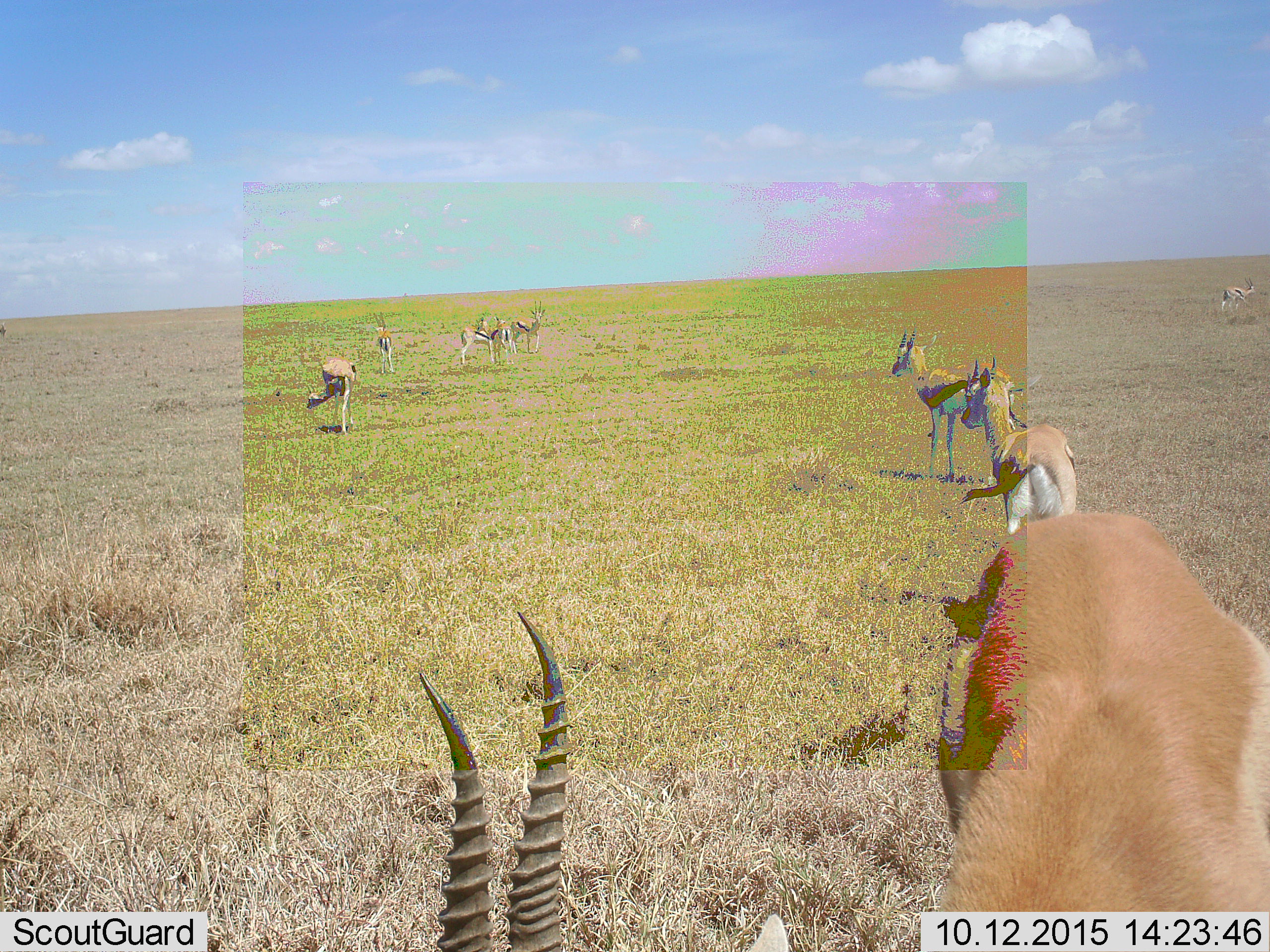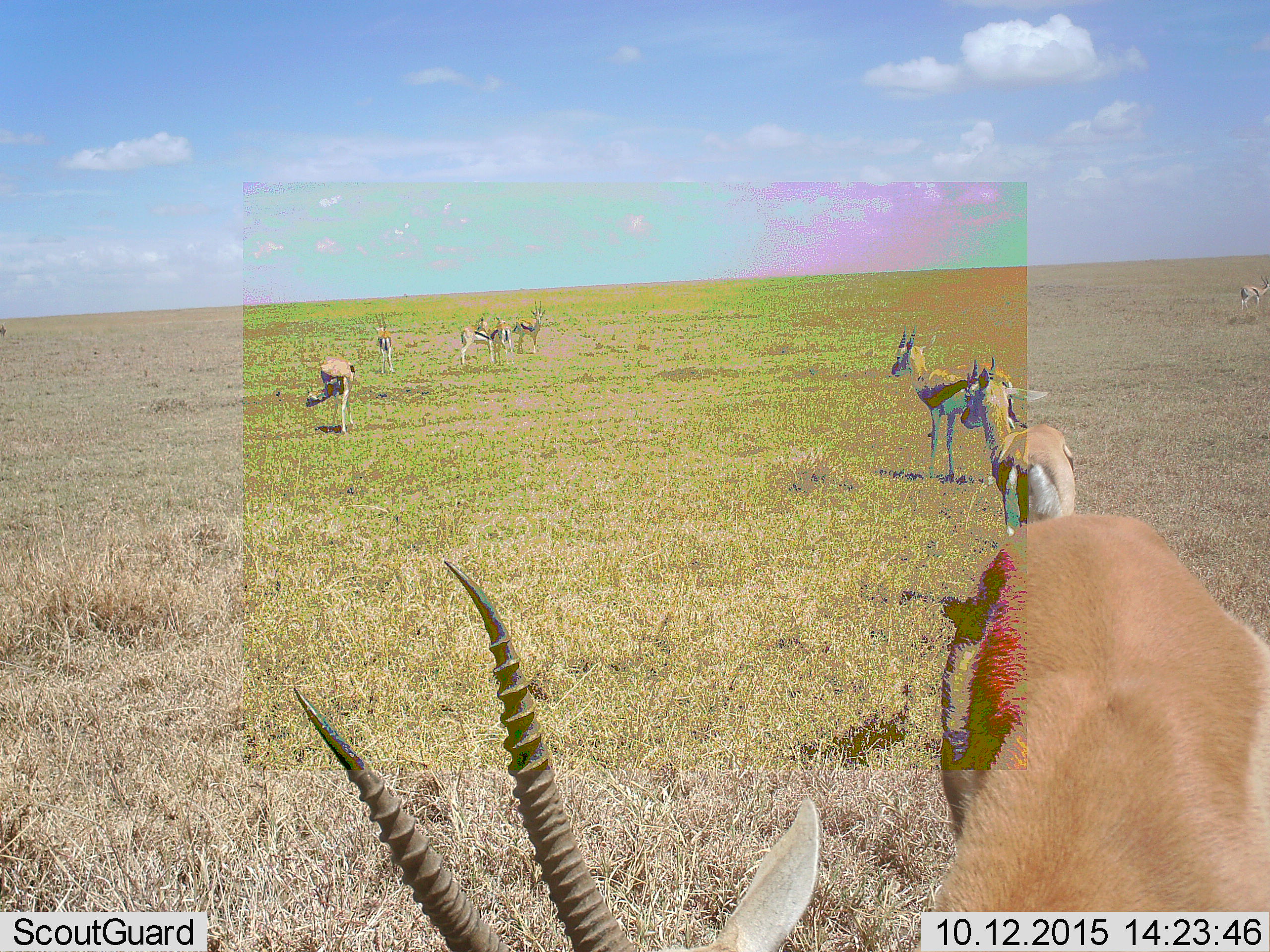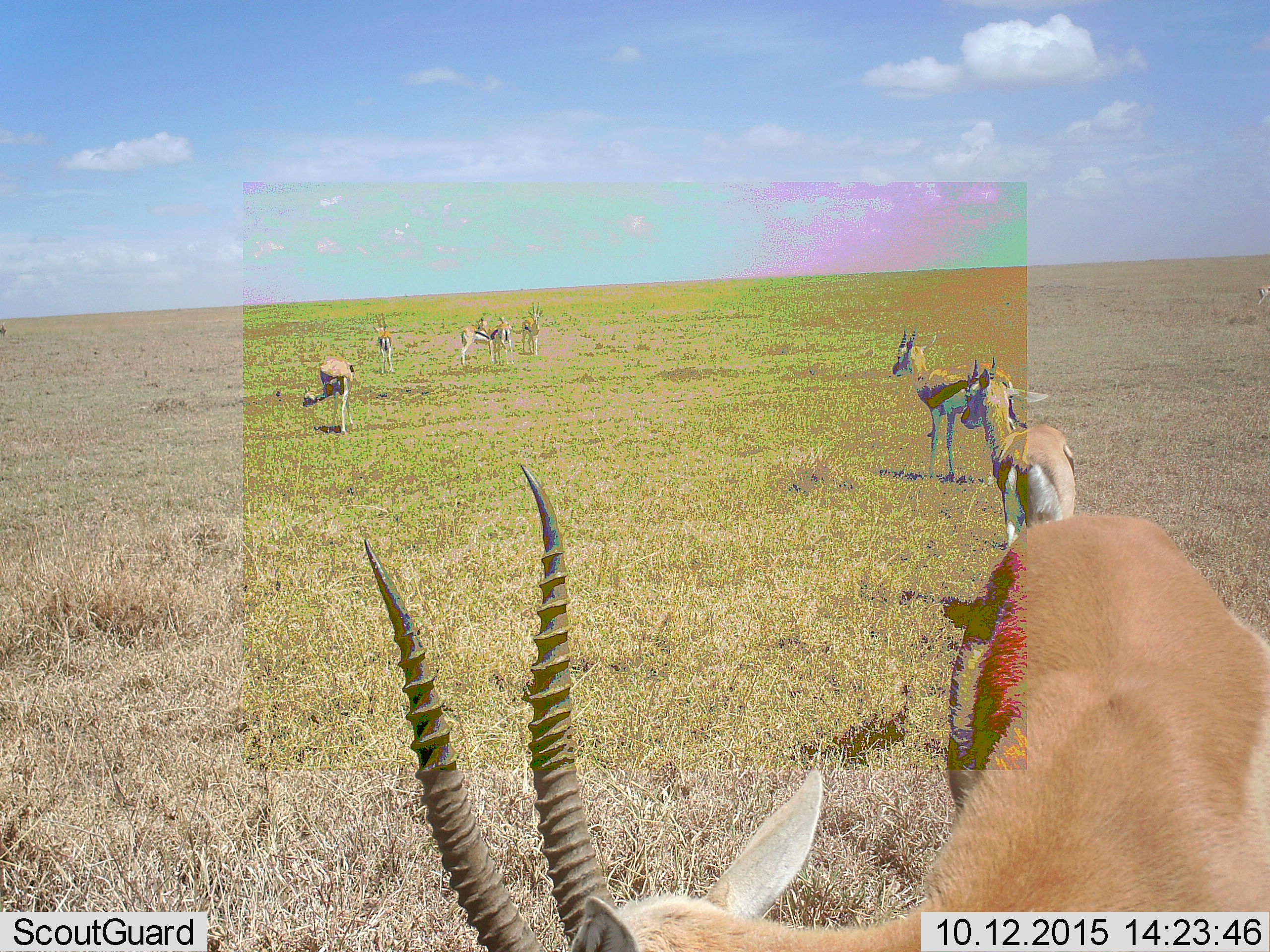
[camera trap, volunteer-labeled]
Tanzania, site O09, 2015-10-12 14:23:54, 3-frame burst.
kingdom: Animalia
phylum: Chordata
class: Mammalia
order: Artiodactyla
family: Bovidae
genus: Eudorcas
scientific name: Eudorcas thomsonii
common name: thomson's gazelle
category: gazellethomsons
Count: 10.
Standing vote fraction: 100%.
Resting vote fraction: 0%.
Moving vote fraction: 30%.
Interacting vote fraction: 0%.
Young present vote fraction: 10%.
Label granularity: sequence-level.